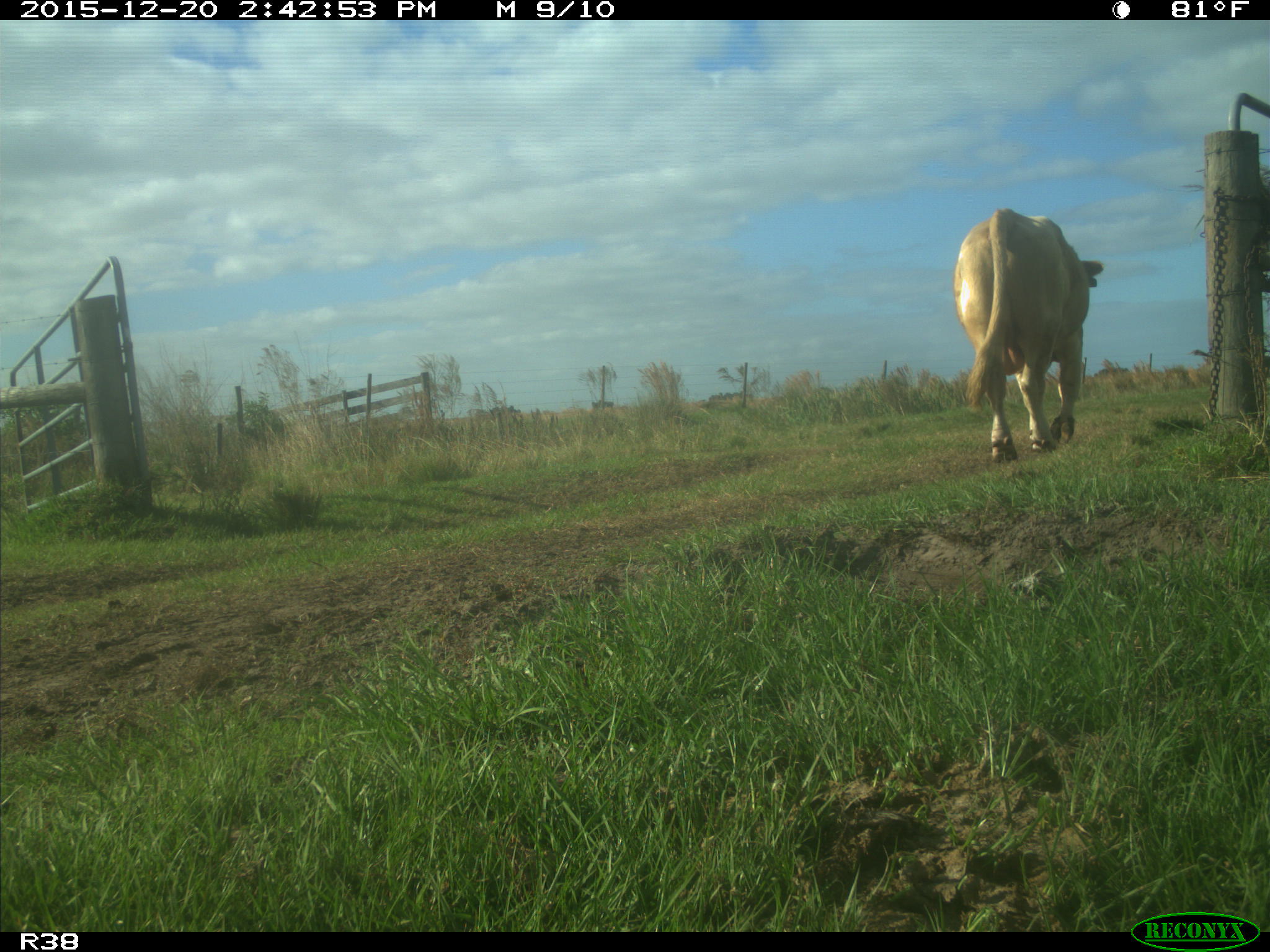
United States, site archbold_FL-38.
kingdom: Animalia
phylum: Chordata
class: Mammalia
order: Artiodactyla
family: Bovidae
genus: Bos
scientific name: Bos taurus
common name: domestic cow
Bos taurus (domestic cow).